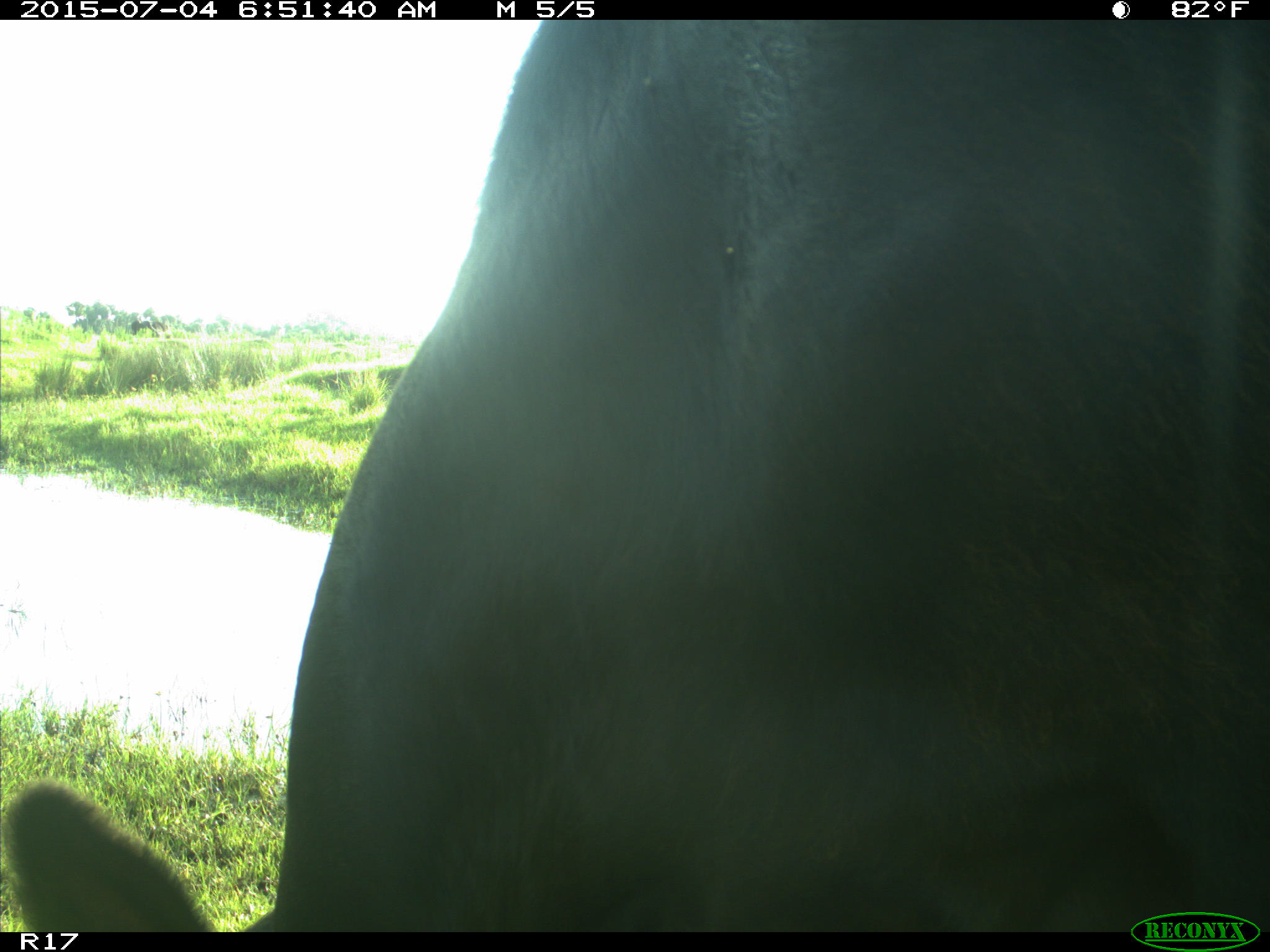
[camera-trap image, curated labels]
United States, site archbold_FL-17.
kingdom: Animalia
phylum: Chordata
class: Mammalia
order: Artiodactyla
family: Bovidae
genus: Bos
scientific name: Bos taurus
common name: domestic cow